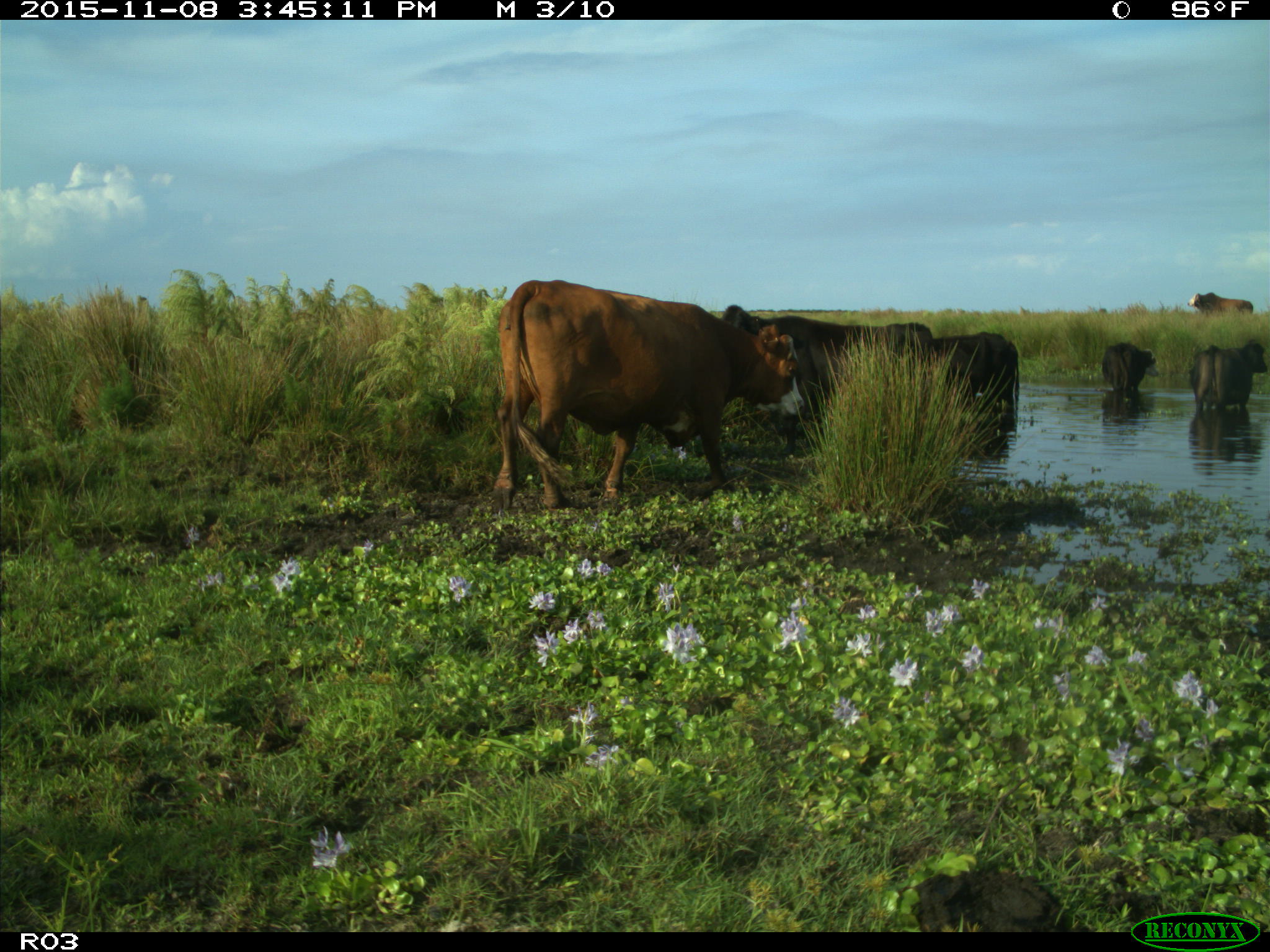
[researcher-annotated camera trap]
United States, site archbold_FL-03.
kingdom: Animalia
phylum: Chordata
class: Mammalia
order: Artiodactyla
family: Bovidae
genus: Bos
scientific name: Bos taurus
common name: domestic cow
Bos taurus (domestic cow).